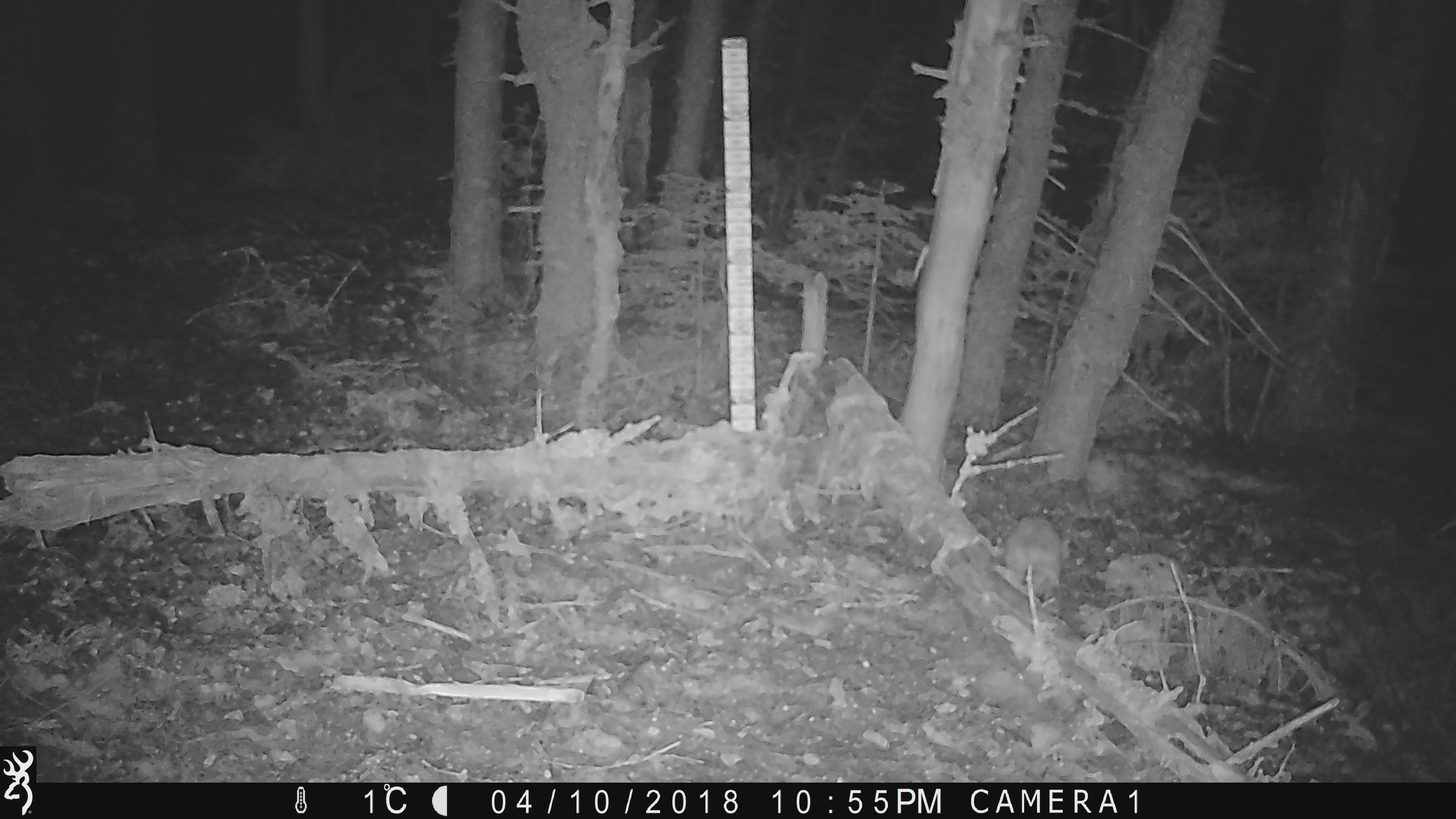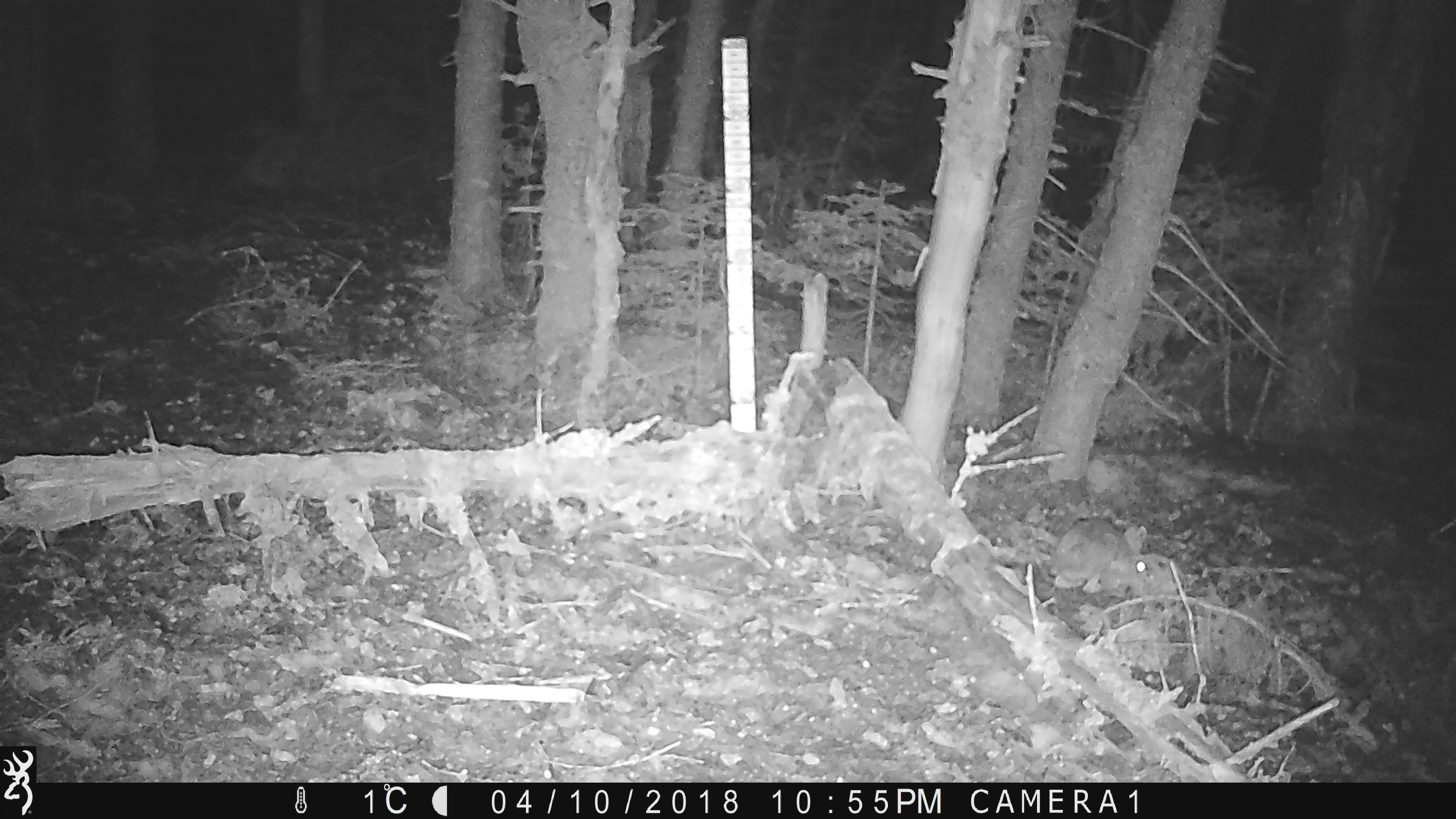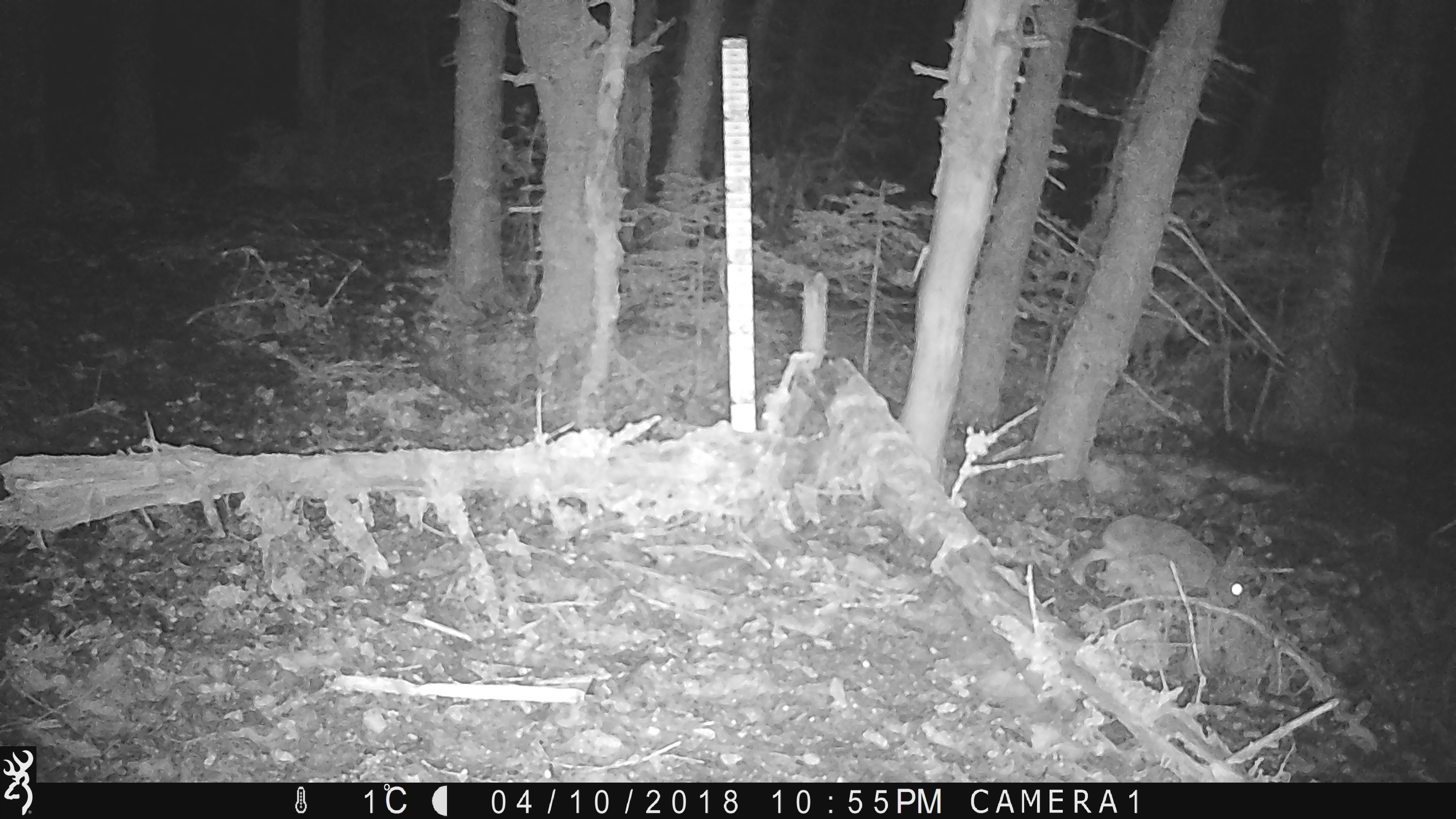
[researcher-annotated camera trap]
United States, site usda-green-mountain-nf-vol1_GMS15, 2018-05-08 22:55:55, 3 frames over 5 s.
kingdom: Animalia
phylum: Chordata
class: Mammalia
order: Lagomorpha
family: Leporidae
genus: Lepus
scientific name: Lepus americanus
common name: snowshoe hare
Snowshoe hare (Lepus americanus).